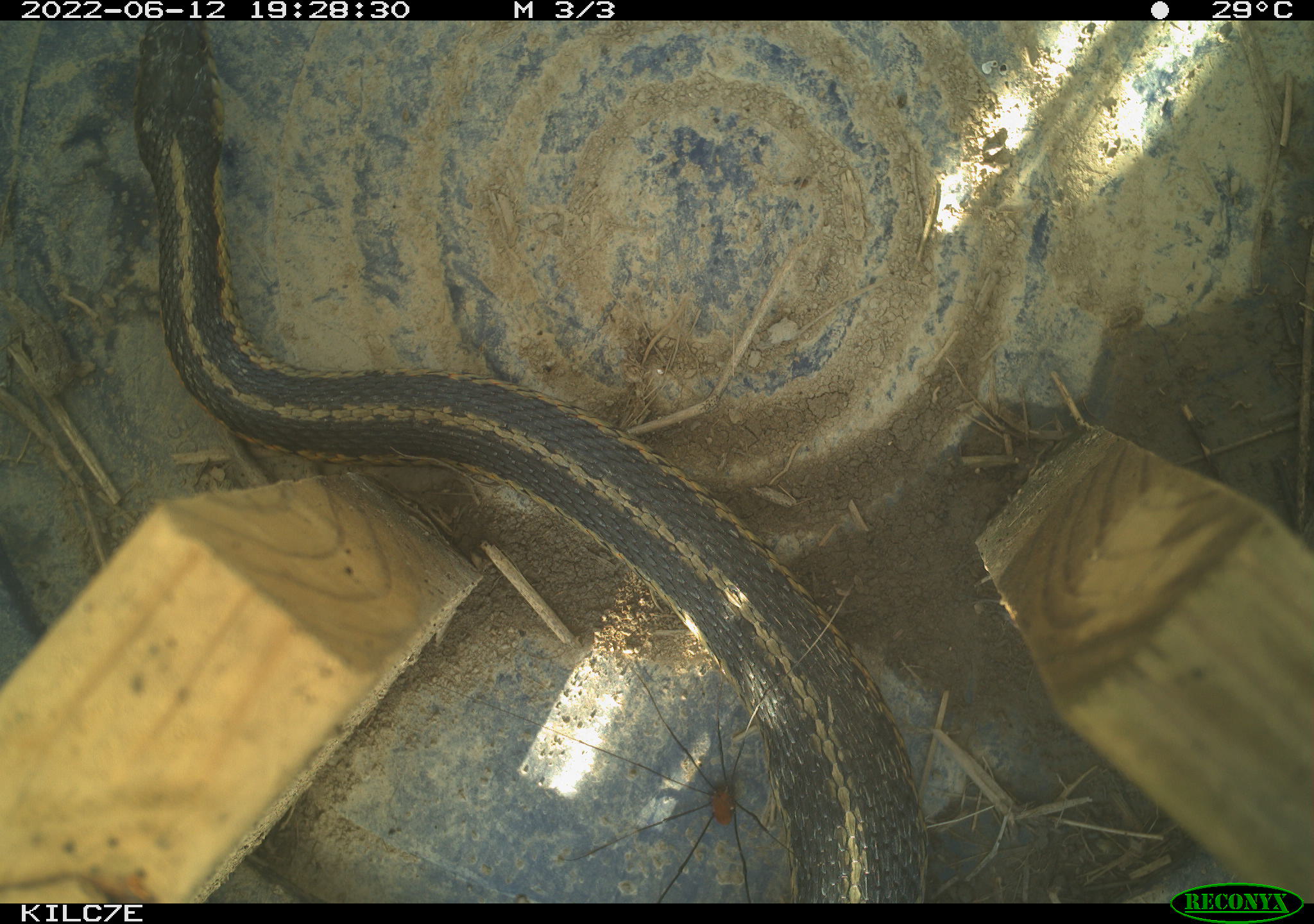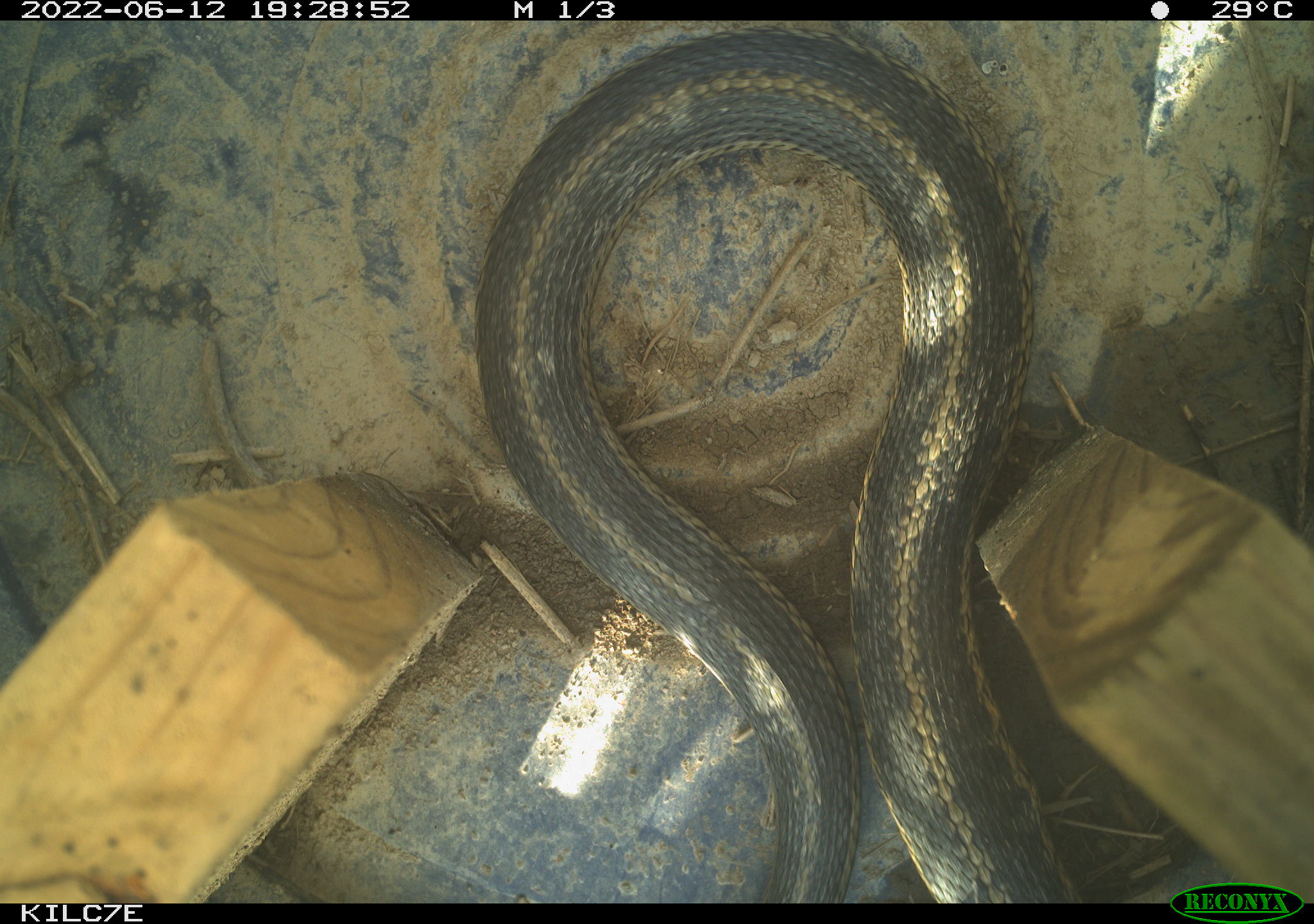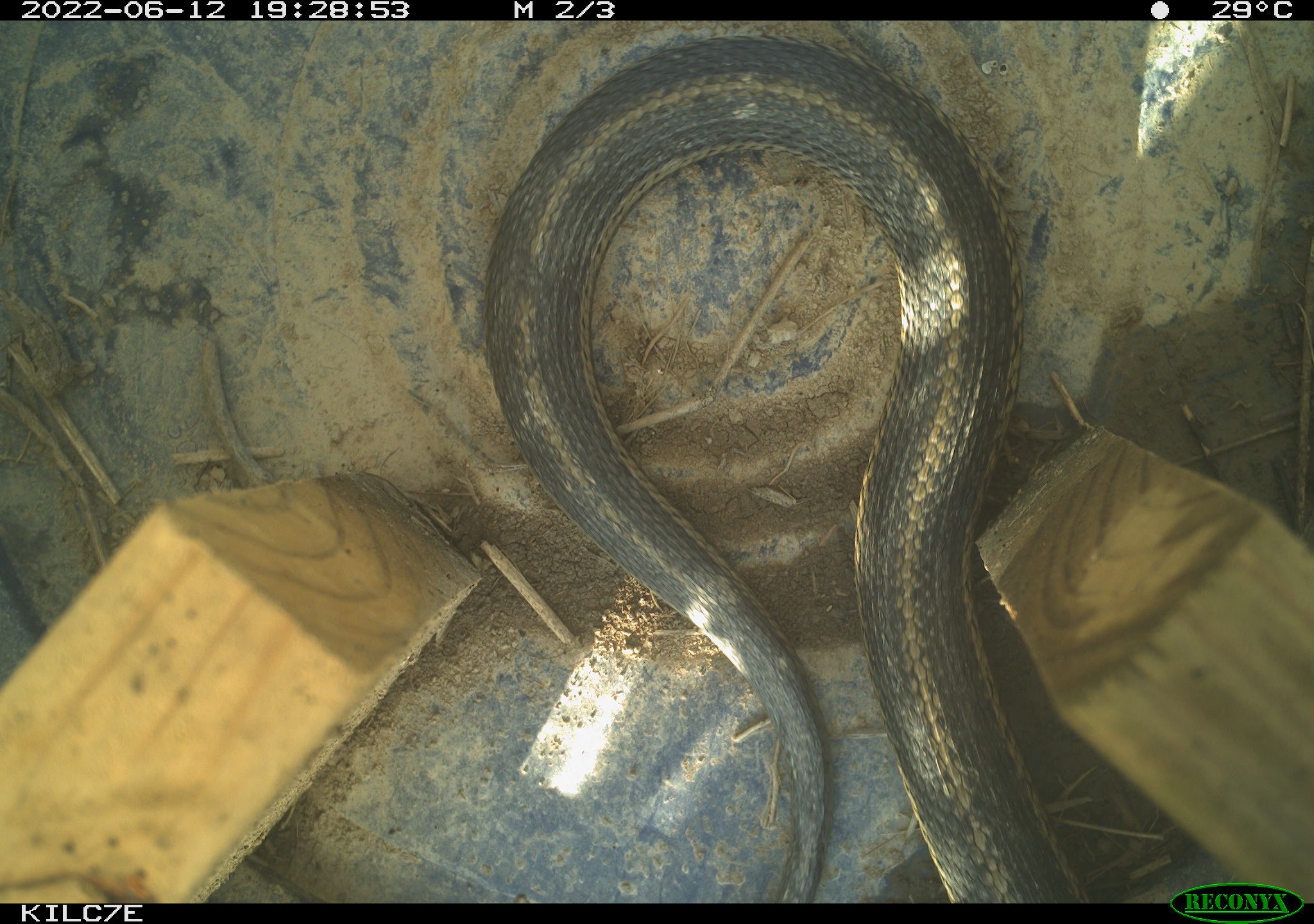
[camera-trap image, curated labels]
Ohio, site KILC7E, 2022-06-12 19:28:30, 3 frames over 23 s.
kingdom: Animalia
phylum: Chordata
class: Reptilia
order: Squamata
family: Colubridae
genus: Thamnophis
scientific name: Thamnophis sirtalis sirtalis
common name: eastern gartersnake